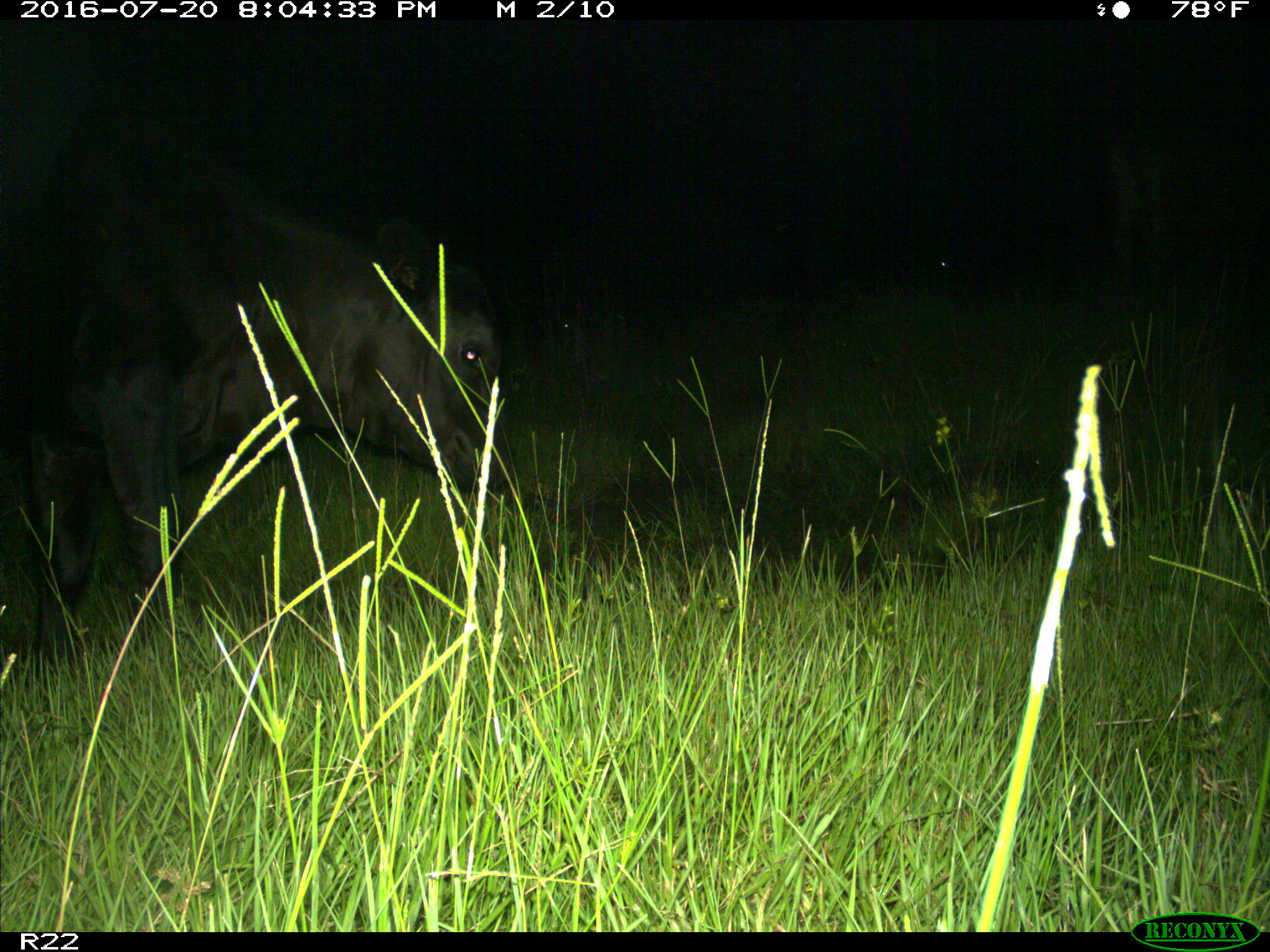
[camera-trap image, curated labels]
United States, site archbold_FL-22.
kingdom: Animalia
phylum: Chordata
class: Mammalia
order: Artiodactyla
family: Bovidae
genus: Bos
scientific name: Bos taurus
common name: domestic cow